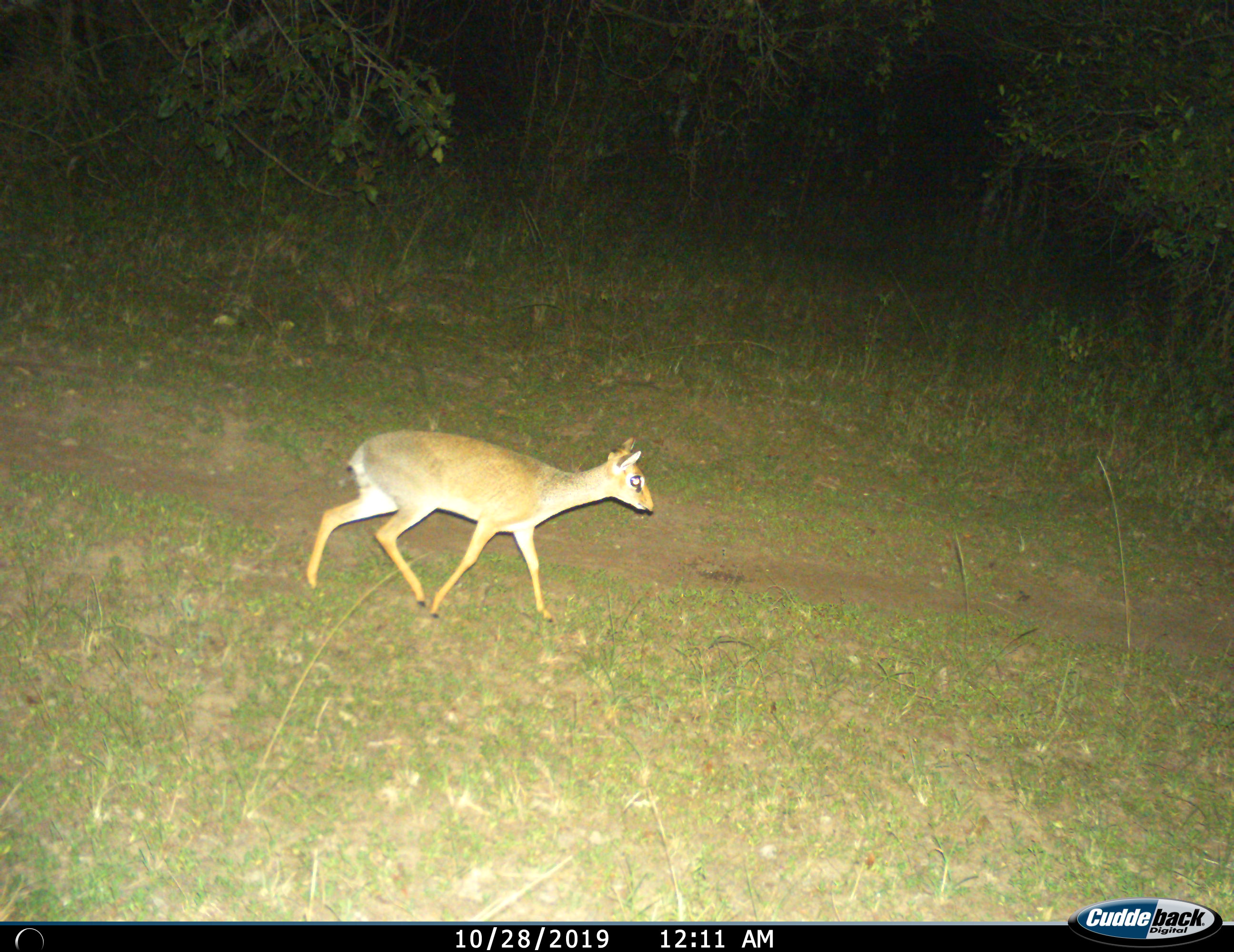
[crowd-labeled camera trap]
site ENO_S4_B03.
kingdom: Animalia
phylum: Chordata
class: Mammalia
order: Artiodactyla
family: Bovidae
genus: Madoqua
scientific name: Madoqua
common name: dik-dik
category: dikdik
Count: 1.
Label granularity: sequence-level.